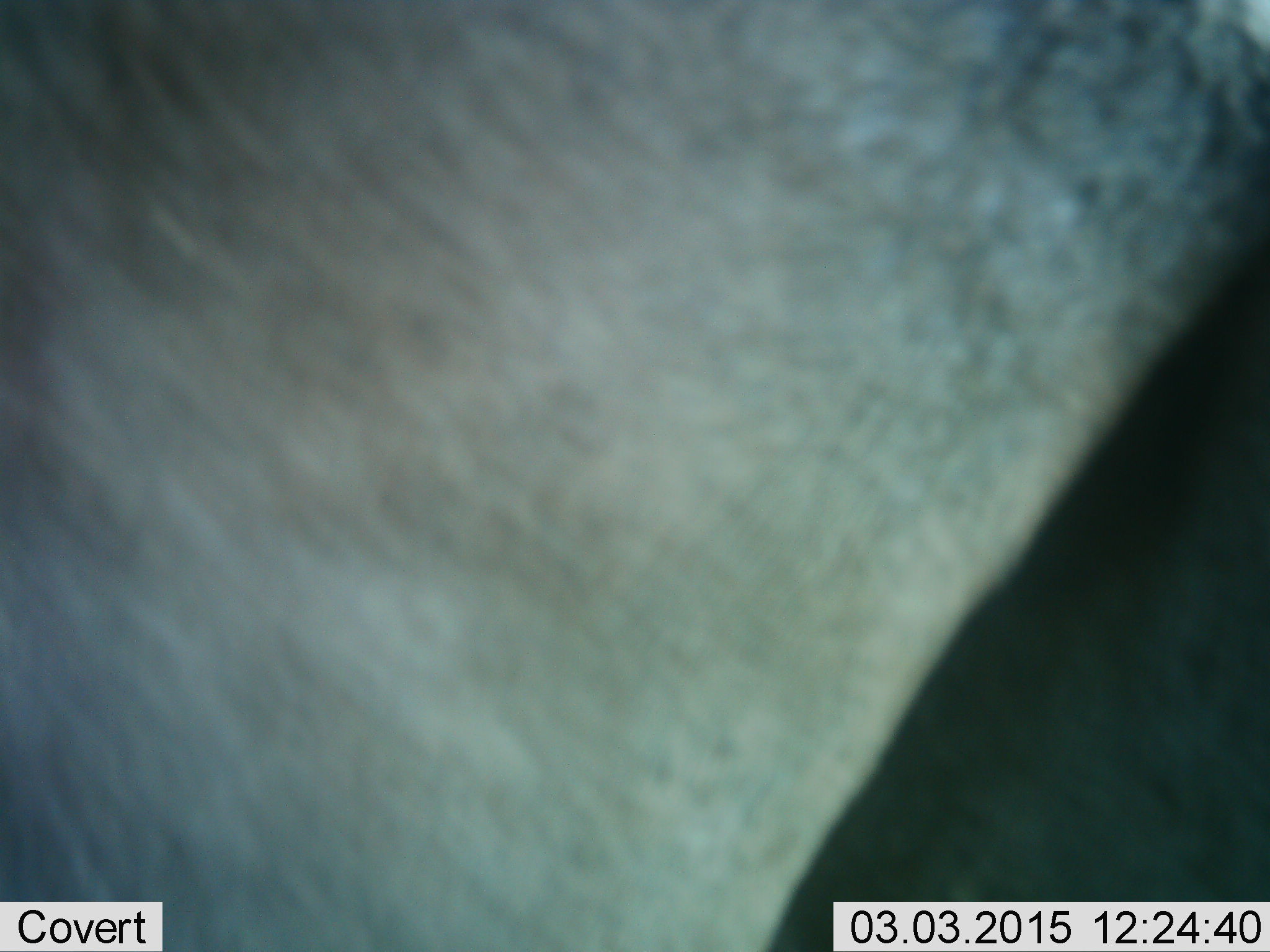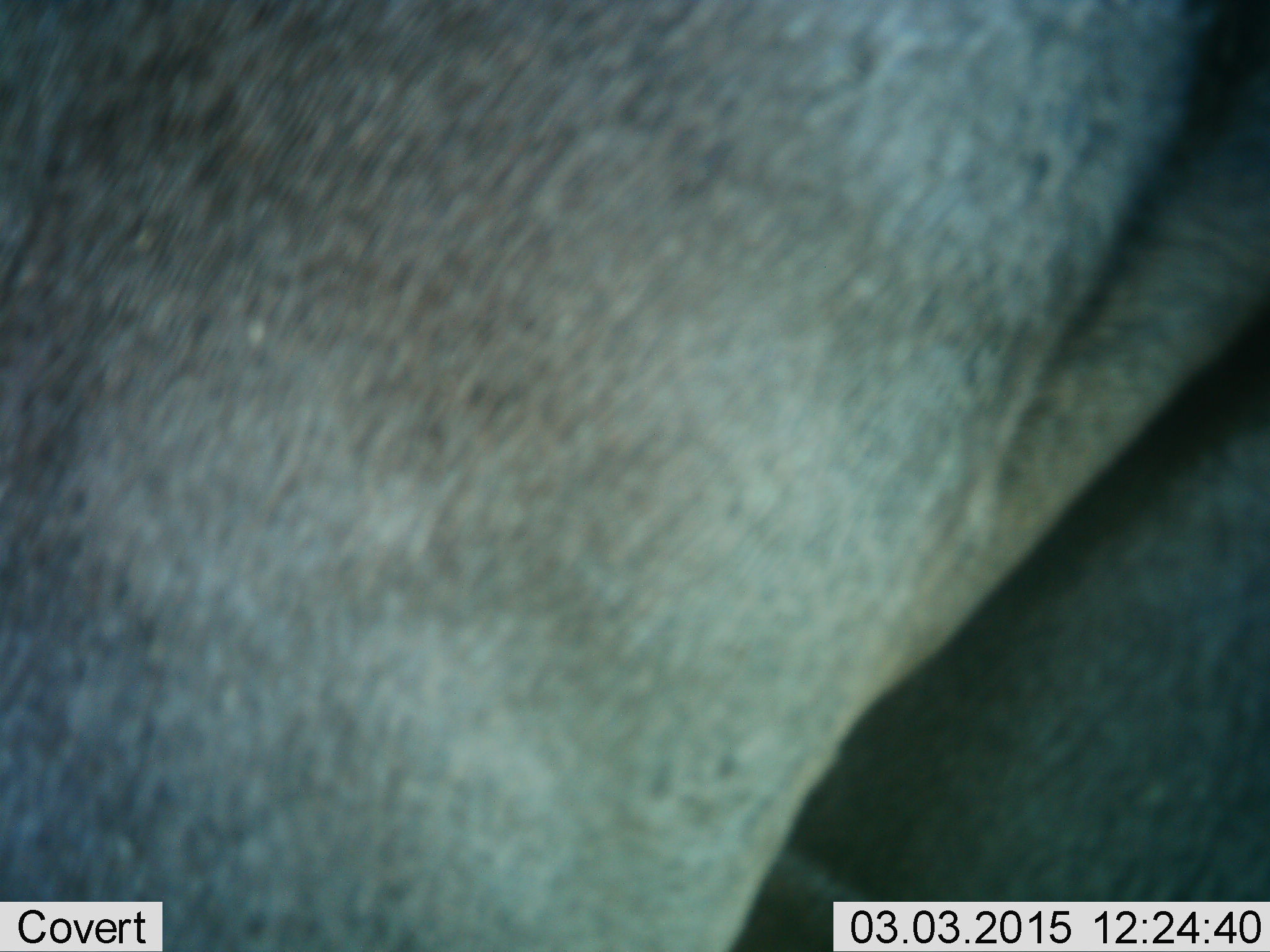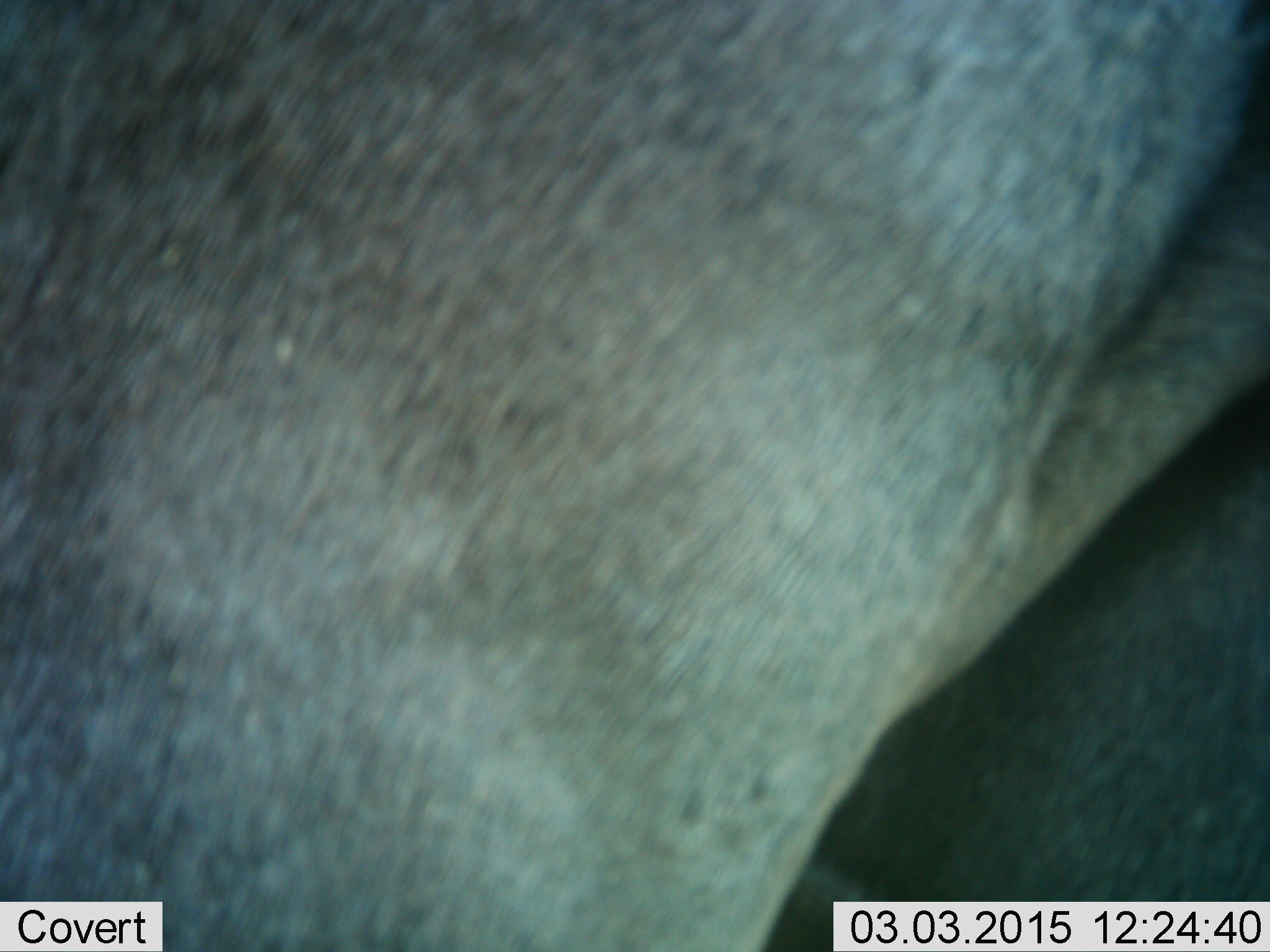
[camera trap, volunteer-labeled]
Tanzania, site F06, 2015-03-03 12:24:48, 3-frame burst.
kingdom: Animalia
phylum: Chordata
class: Mammalia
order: Artiodactyla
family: Bovidae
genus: Connochaetes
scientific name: Connochaetes taurinus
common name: blue wildebeest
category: wildebeest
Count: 1.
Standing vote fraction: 90%.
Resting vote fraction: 0%.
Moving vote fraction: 10%.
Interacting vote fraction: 0%.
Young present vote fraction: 0%.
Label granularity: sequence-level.